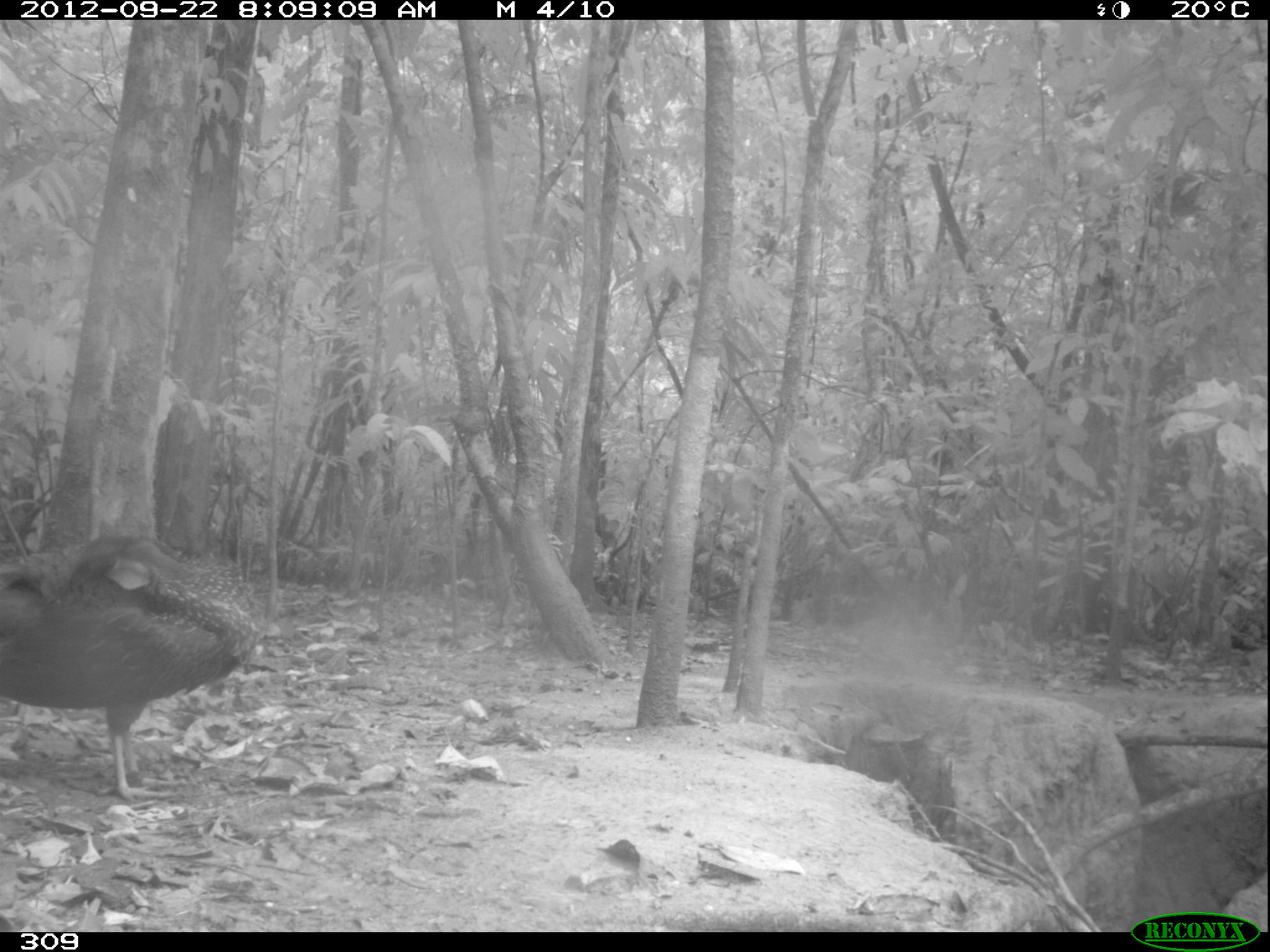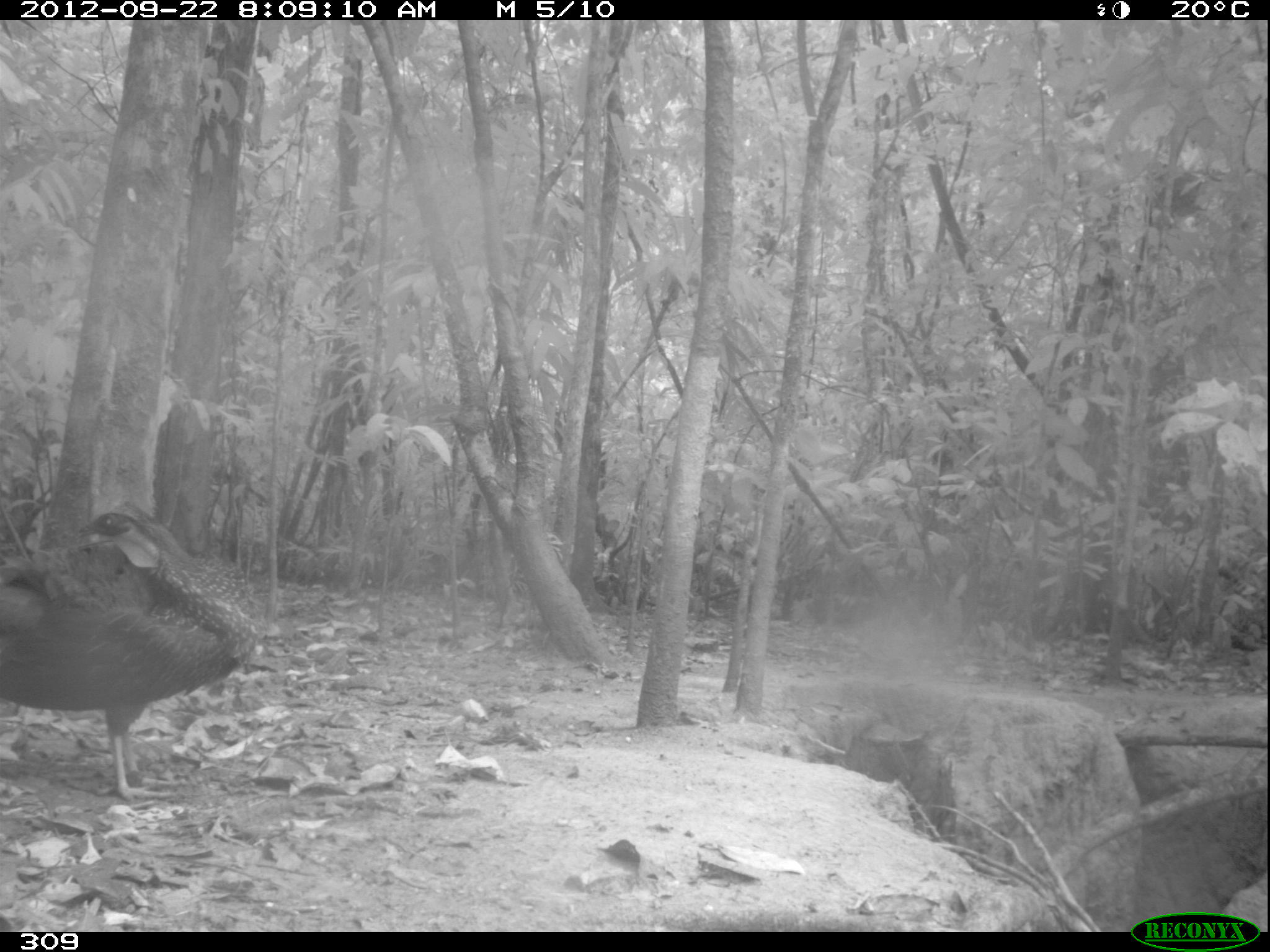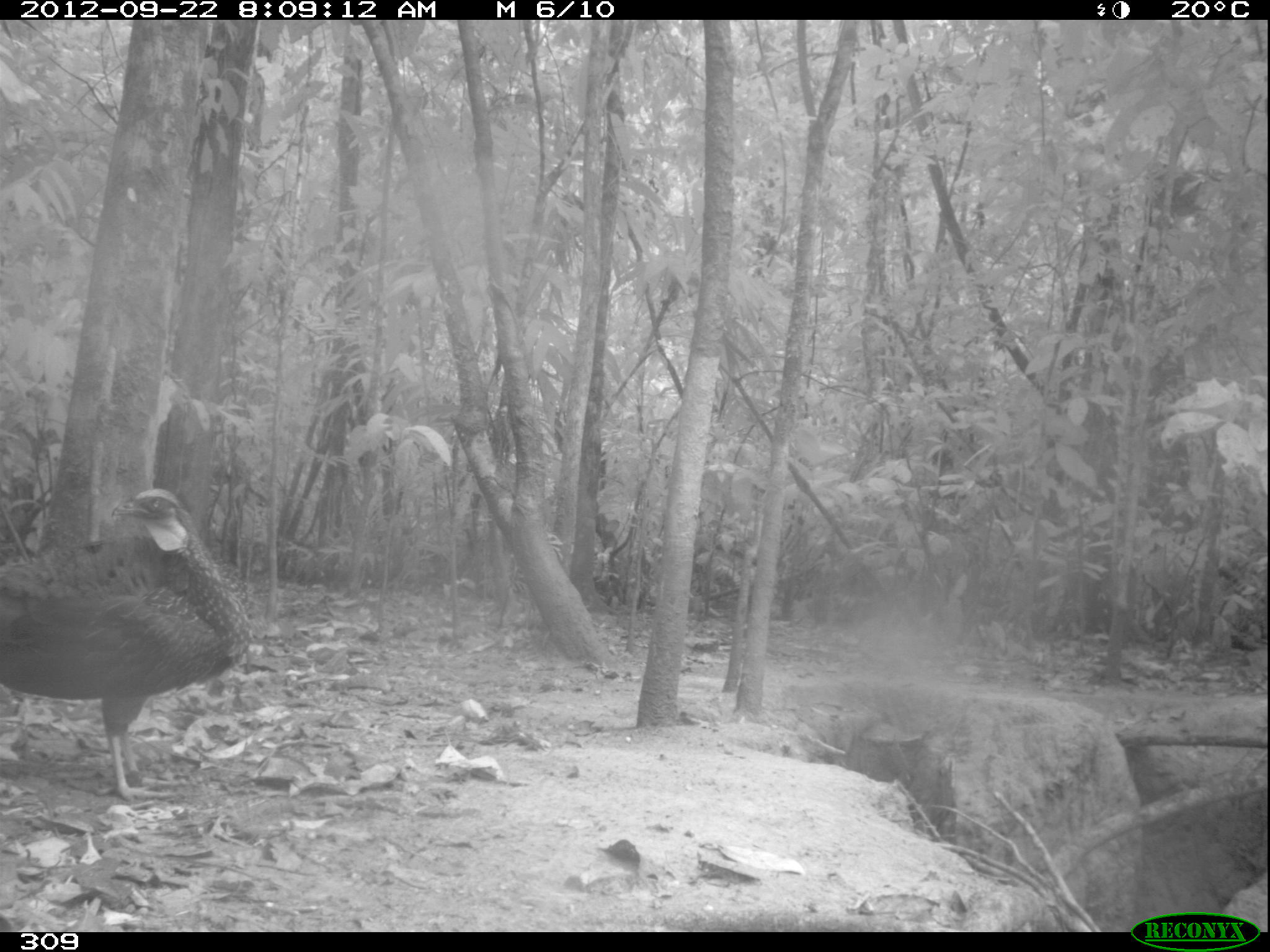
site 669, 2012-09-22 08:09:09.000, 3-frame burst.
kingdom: Animalia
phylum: Chordata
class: Aves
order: Galliformes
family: Cracidae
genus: Penelope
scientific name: Penelope jacquacu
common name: spix's guan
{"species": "Penelope jacquacu (spix's guan)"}